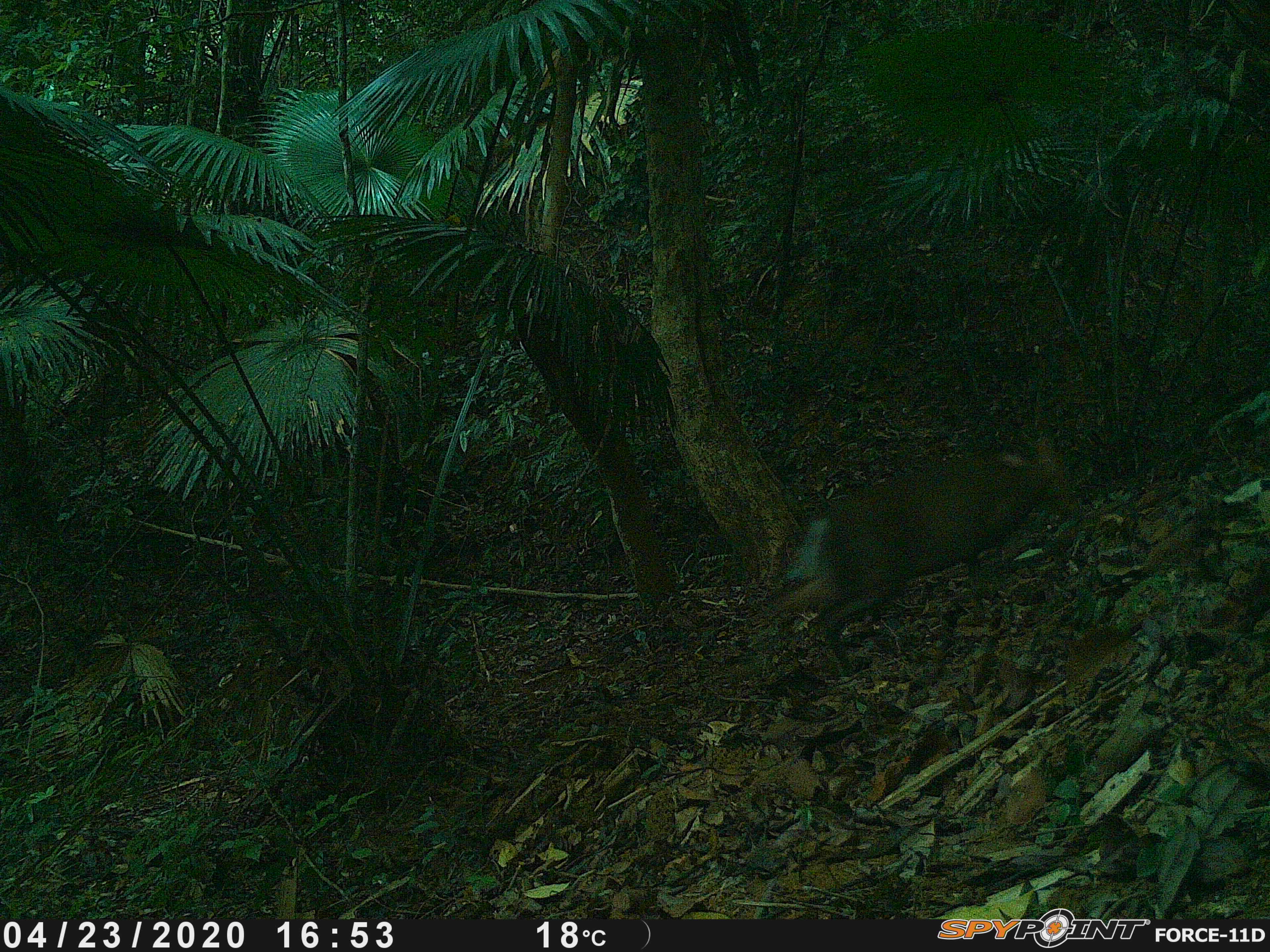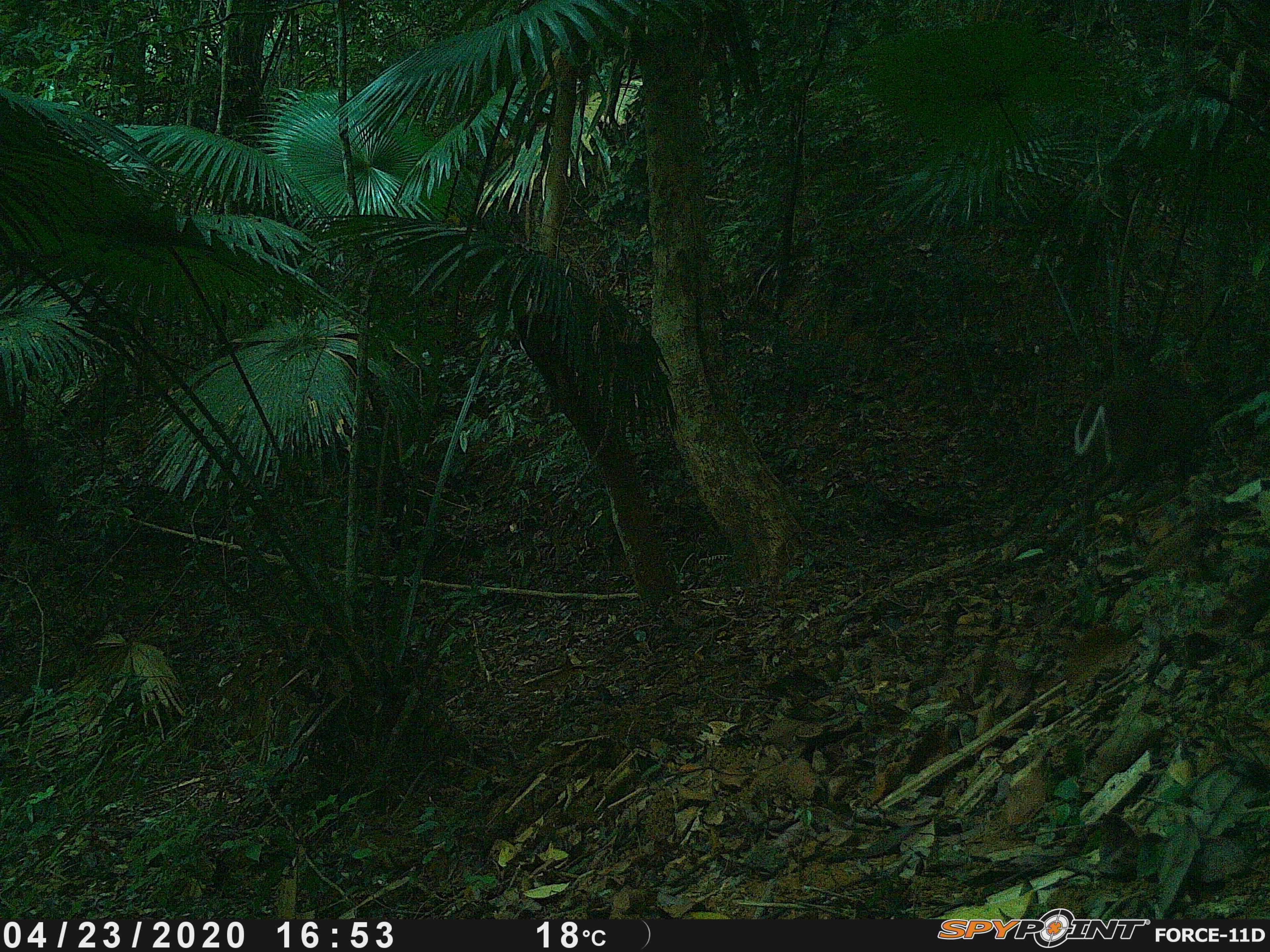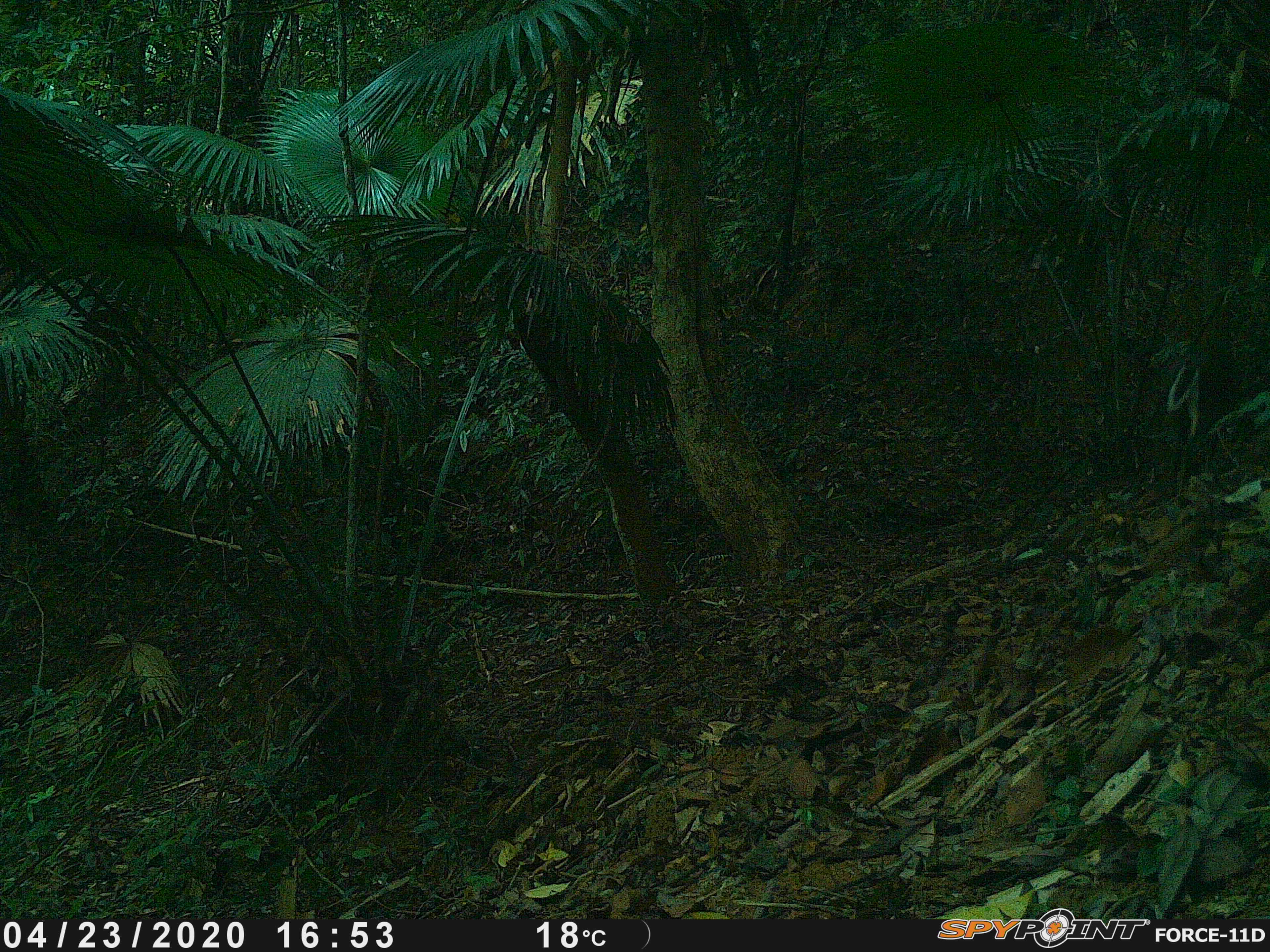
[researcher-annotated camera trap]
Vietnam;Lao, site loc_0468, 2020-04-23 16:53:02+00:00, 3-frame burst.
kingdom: Animalia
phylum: Chordata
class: Mammalia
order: Artiodactyla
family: Cervidae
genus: Muntiacus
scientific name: Muntiacus rooseveltorum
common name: roosevelt's muntjac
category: roosevelts muntjac group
Roosevelts muntjac group (roosevelt's muntjac) (Muntiacus rooseveltorum). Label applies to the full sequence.